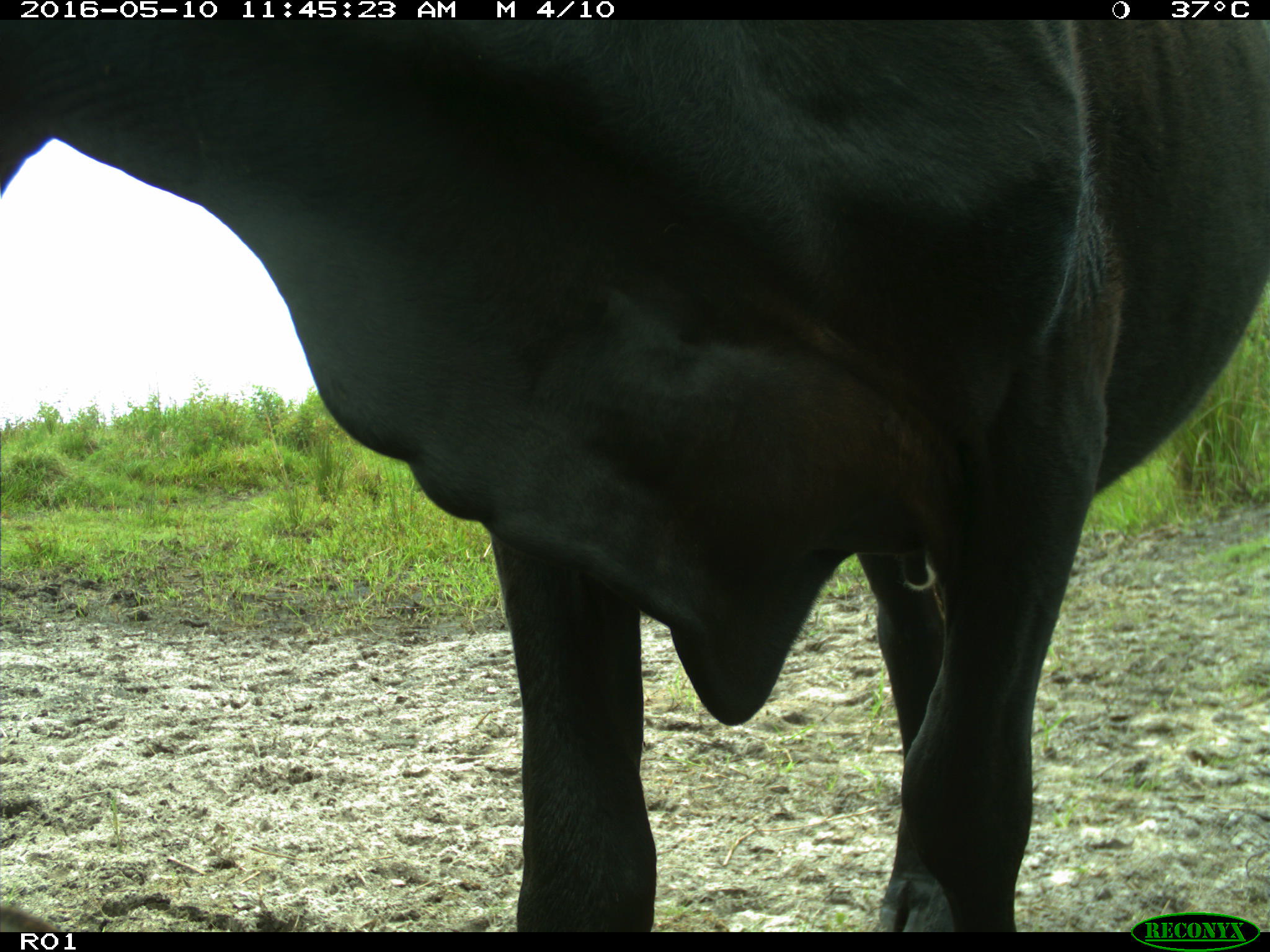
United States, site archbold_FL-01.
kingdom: Animalia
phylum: Chordata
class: Mammalia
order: Artiodactyla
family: Bovidae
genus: Bos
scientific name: Bos taurus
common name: domestic cow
Bos taurus (domestic cow).